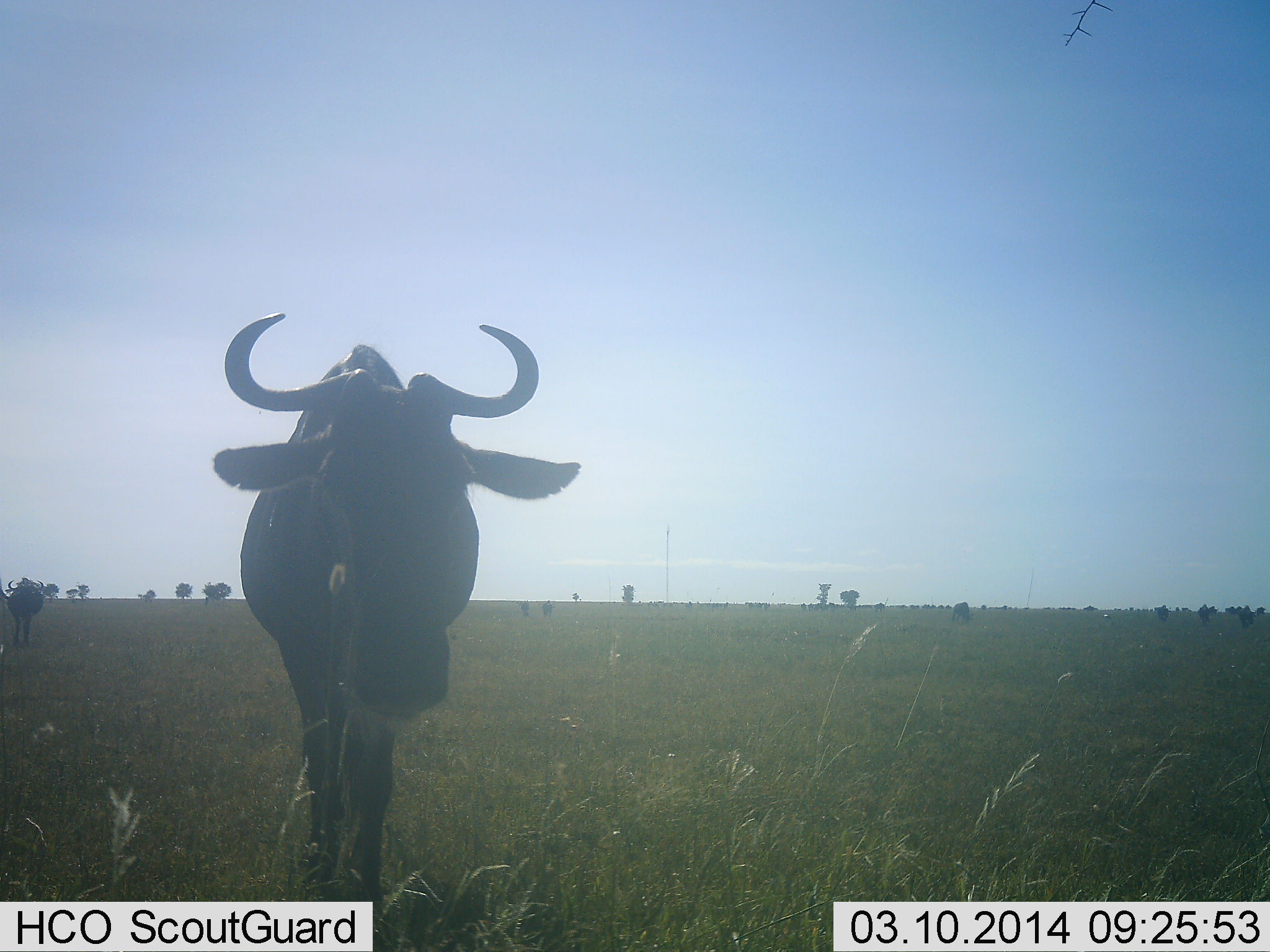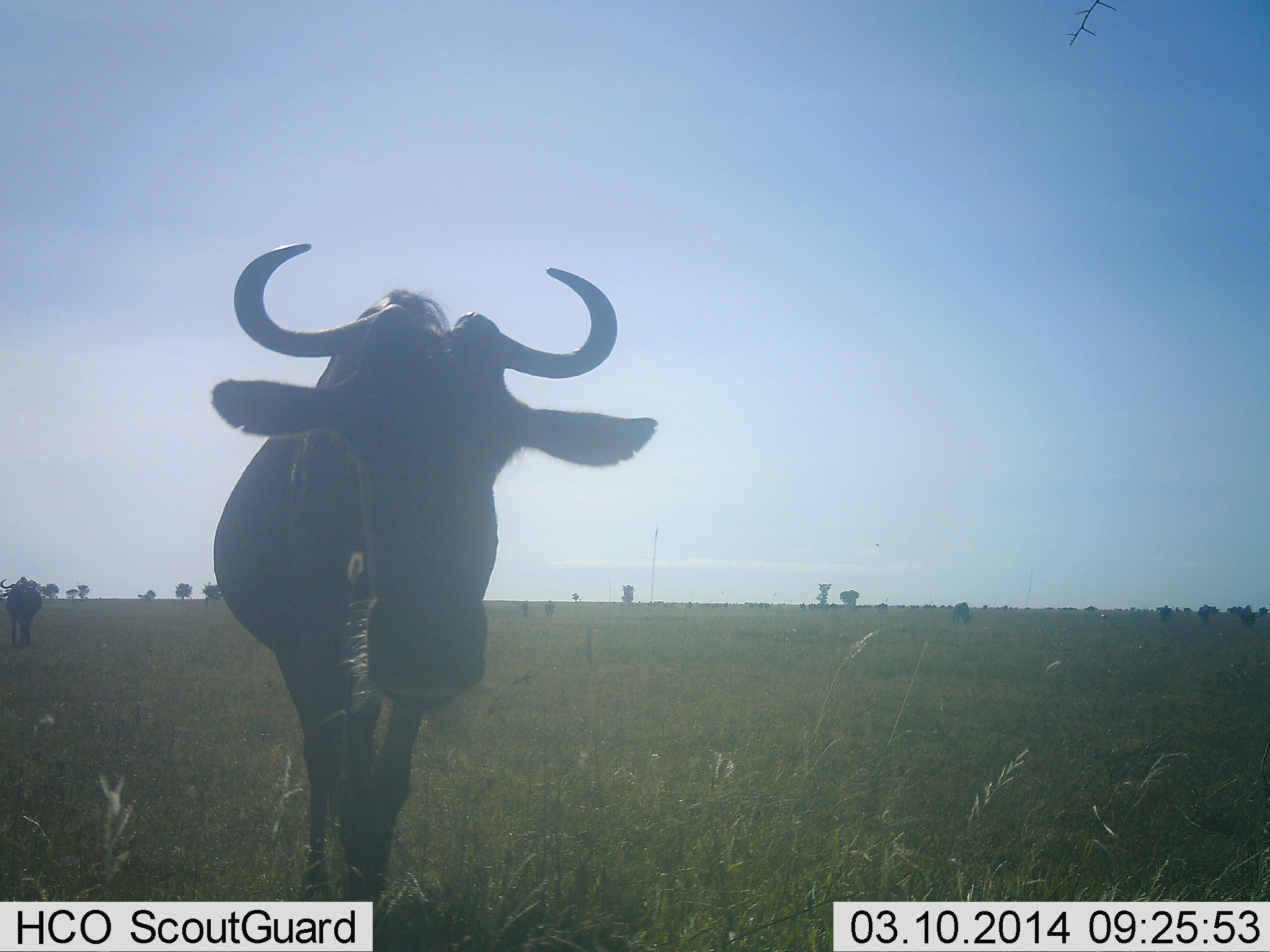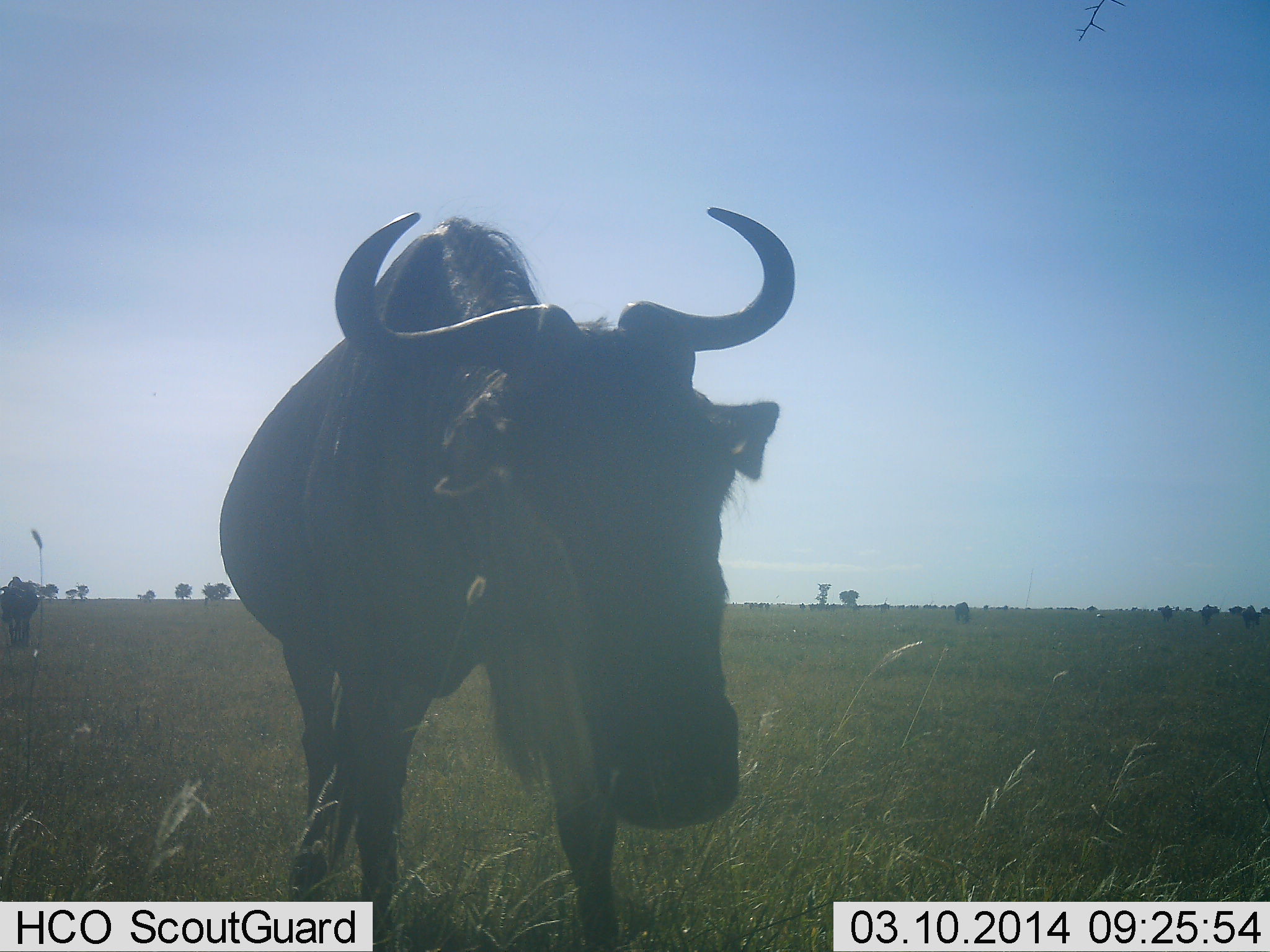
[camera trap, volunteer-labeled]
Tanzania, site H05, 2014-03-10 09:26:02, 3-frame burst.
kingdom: Animalia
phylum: Chordata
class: Mammalia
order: Artiodactyla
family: Bovidae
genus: Connochaetes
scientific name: Connochaetes taurinus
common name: blue wildebeest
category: wildebeest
Wildebeest (blue wildebeest) (Connochaetes taurinus), count 2. Behavior (volunteer vote fractions): standing 20%, resting 0%, moving 80%, interacting 0%. Young present (vote fraction): 0%. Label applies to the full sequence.